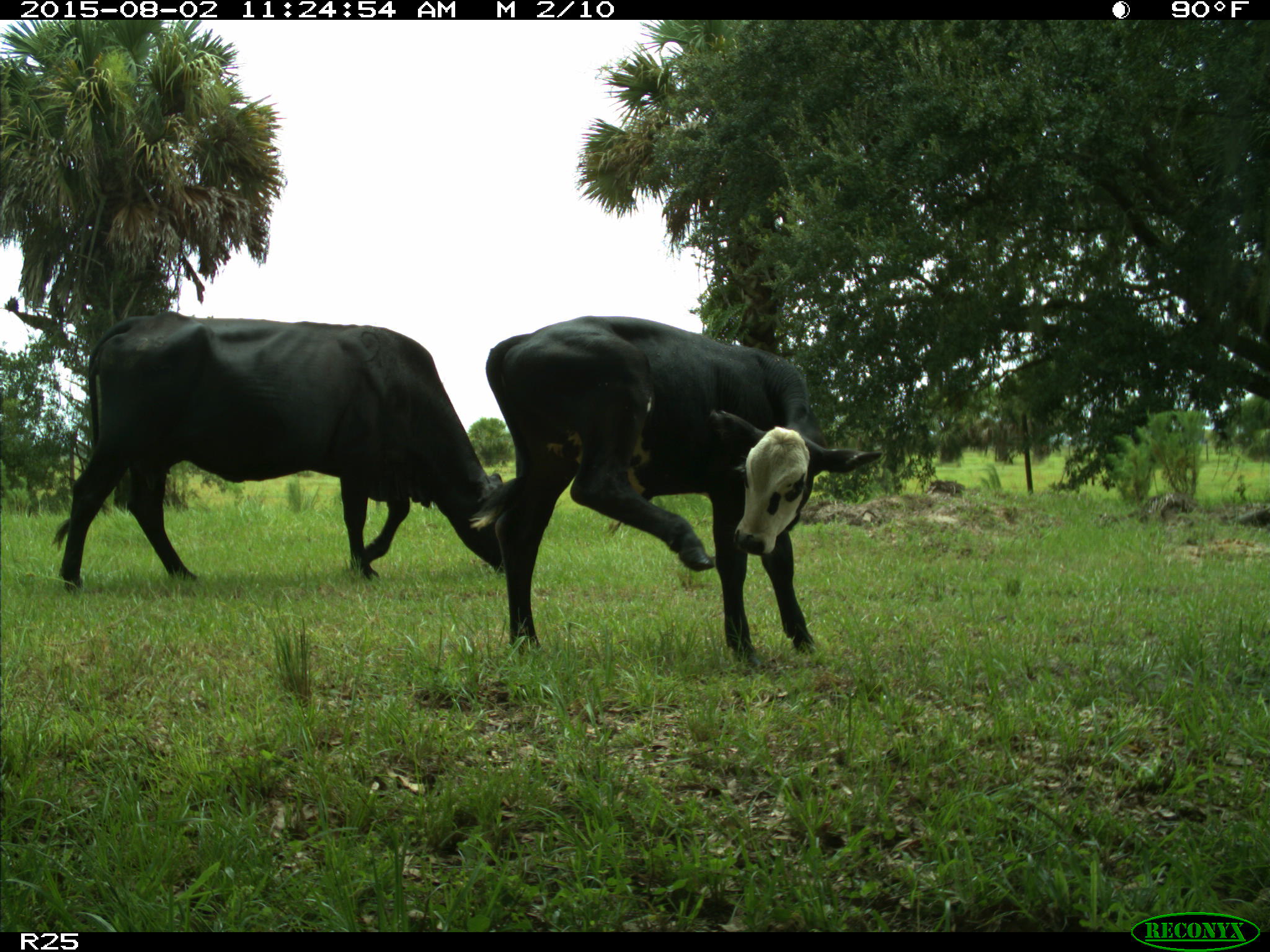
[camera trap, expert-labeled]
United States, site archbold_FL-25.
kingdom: Animalia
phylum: Chordata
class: Mammalia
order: Artiodactyla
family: Bovidae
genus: Bos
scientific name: Bos taurus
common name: domestic cow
Bos taurus (domestic cow).